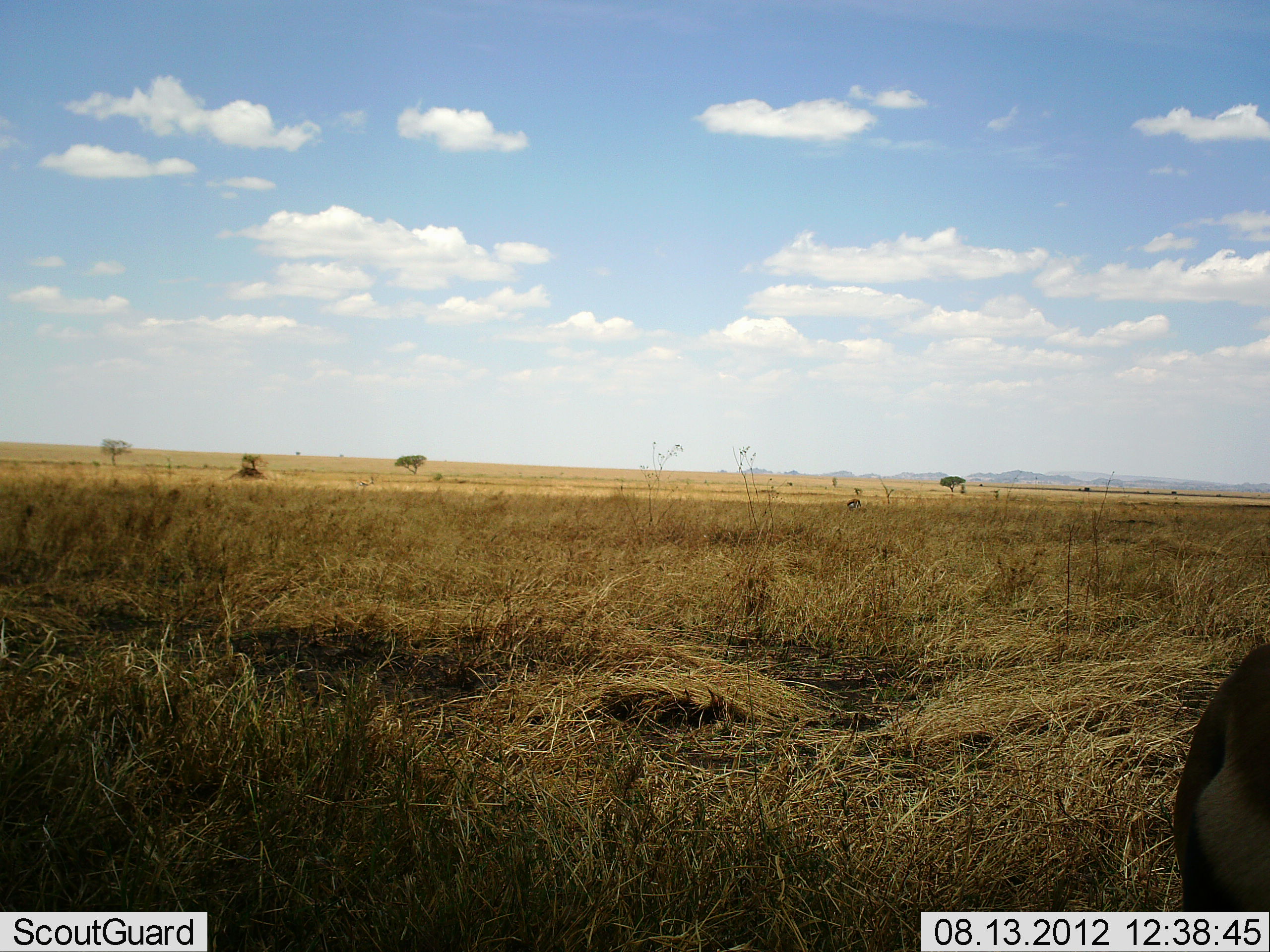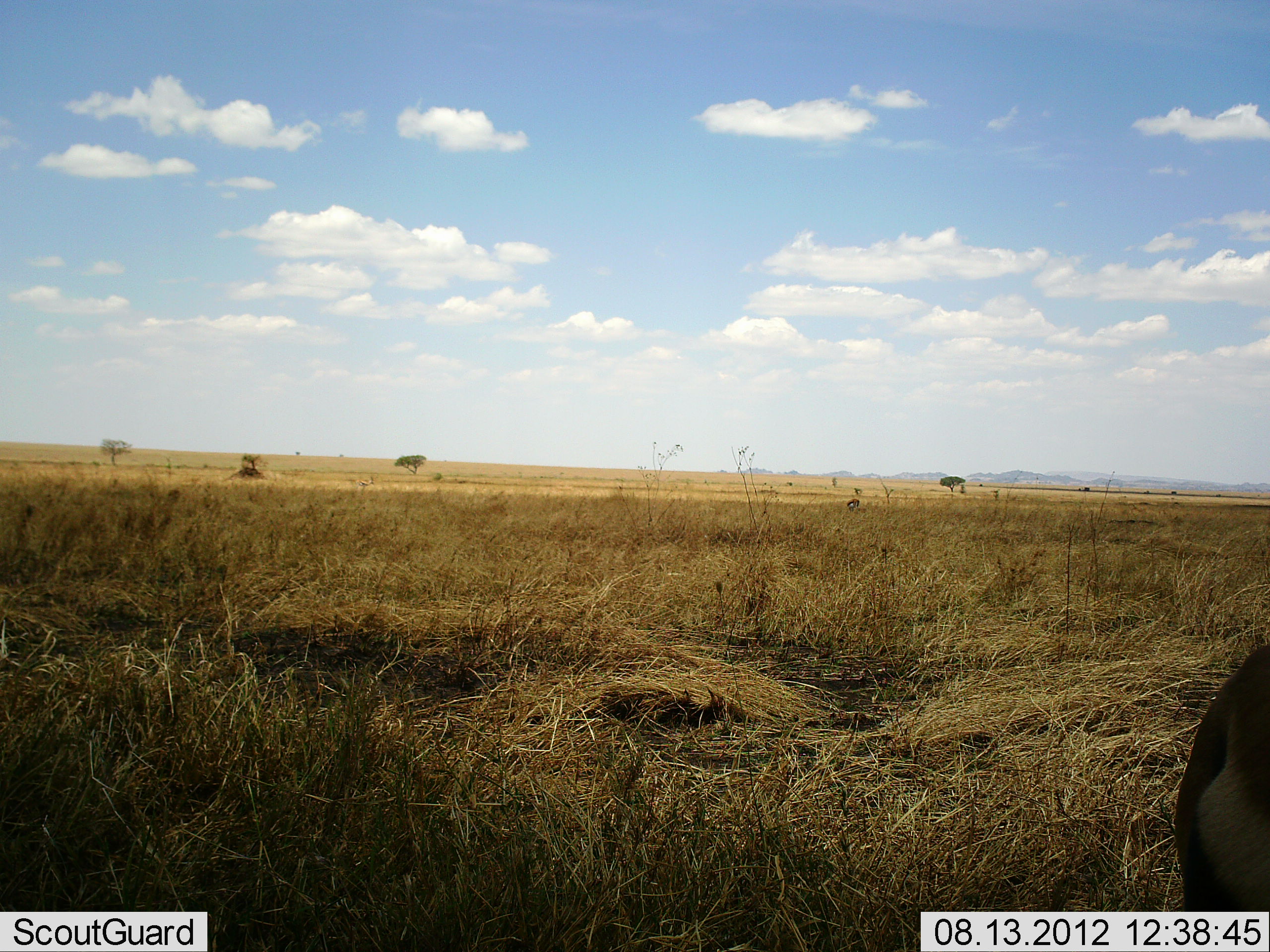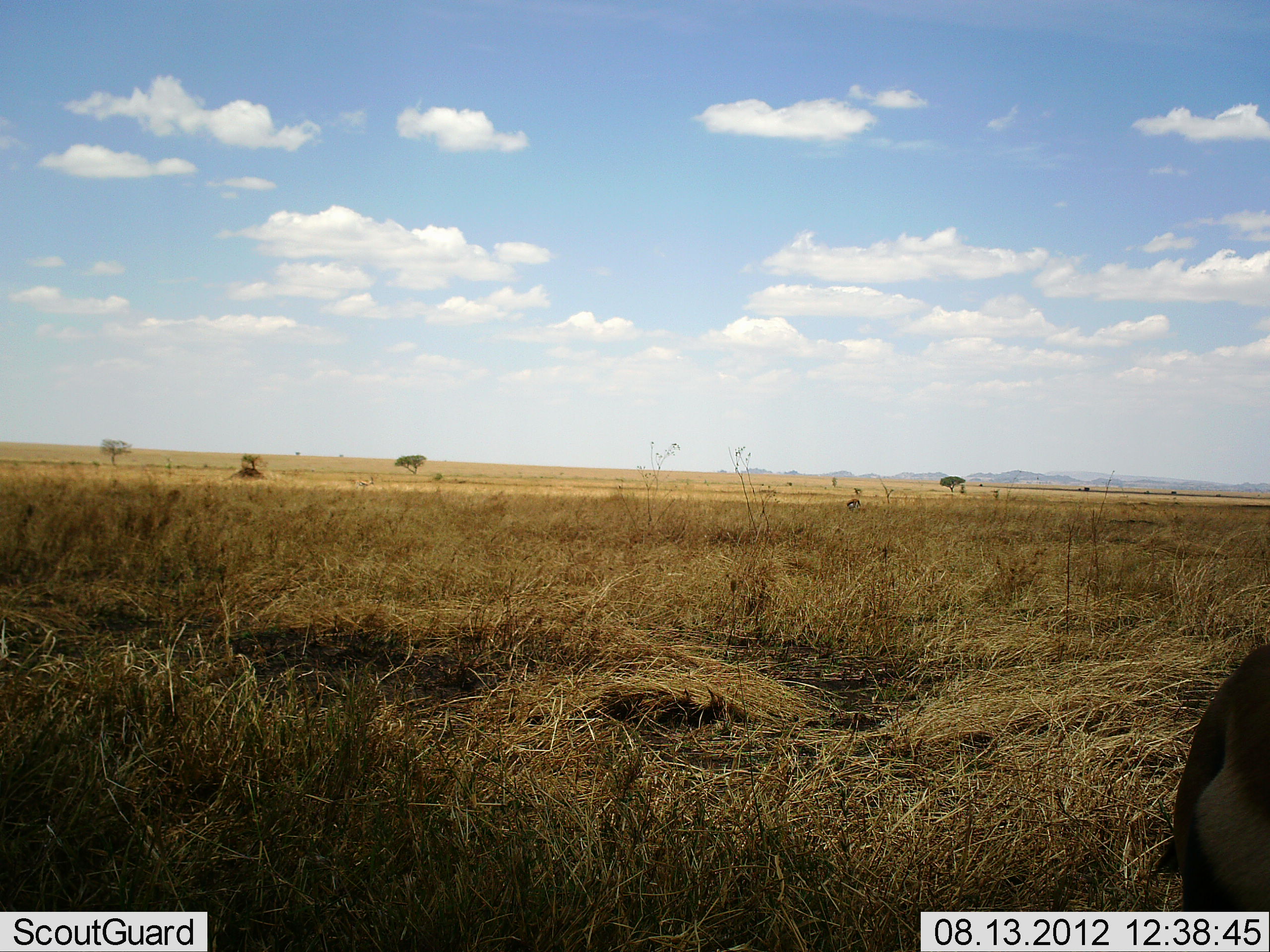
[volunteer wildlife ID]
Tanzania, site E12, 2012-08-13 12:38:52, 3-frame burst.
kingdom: Animalia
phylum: Chordata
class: Mammalia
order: Artiodactyla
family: Bovidae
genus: Eudorcas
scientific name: Eudorcas thomsonii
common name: thomson's gazelle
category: gazellethomsons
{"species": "gazellethomsons (thomson's gazelle) (Eudorcas thomsonii)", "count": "1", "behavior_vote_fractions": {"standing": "100%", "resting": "0%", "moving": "0%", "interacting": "0%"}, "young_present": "0%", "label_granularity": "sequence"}